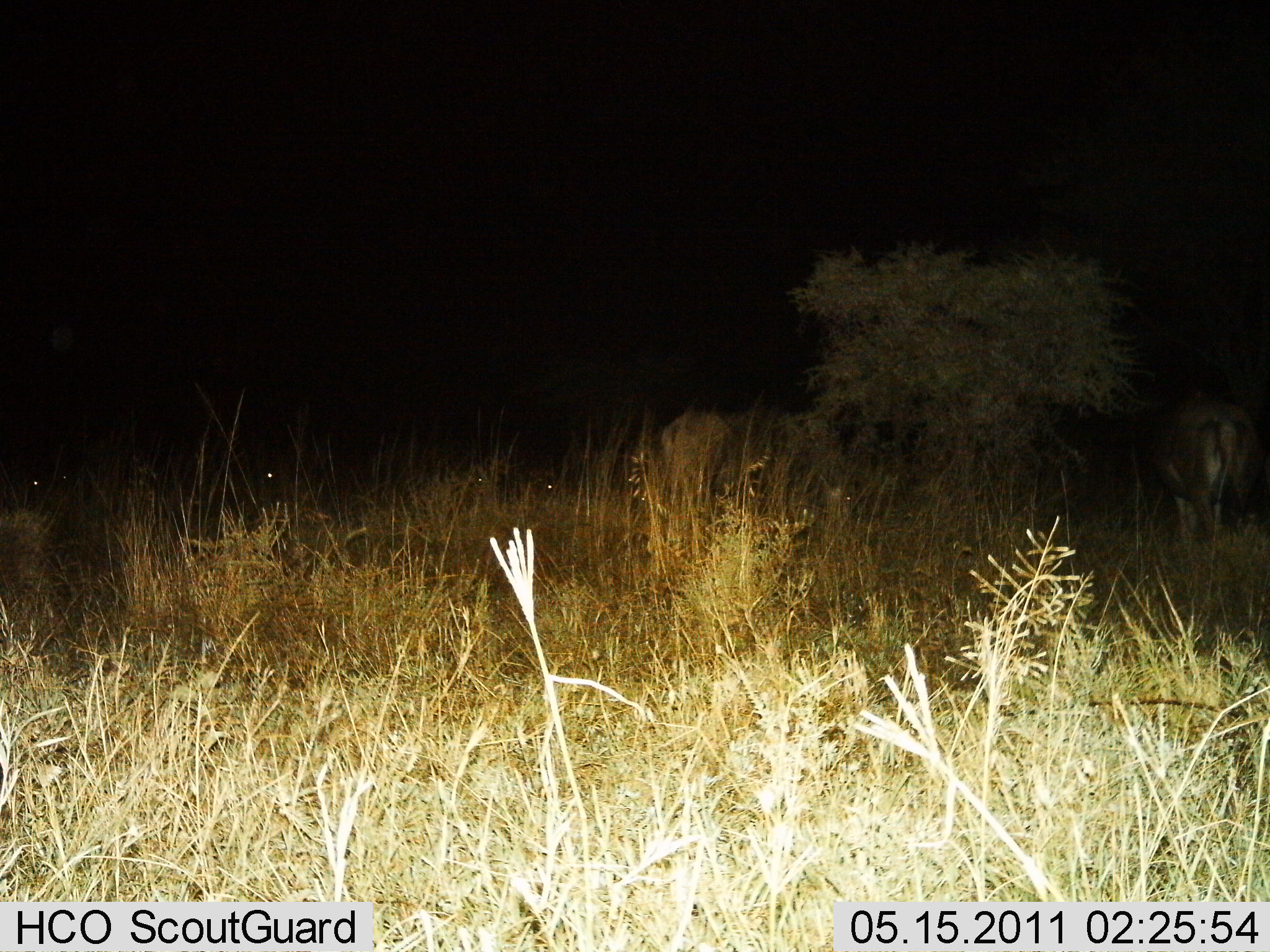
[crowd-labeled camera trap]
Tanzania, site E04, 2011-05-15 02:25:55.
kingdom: Animalia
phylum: Chordata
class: Mammalia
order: Artiodactyla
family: Bovidae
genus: Eudorcas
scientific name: Eudorcas thomsonii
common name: thomson's gazelle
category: gazellethomsons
Gazellethomsons (thomson's gazelle) (Eudorcas thomsonii), count 3. Behavior (volunteer vote fractions): standing 100%, resting 33%, moving 0%, interacting 0%. Young present (vote fraction): 0%. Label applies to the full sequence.